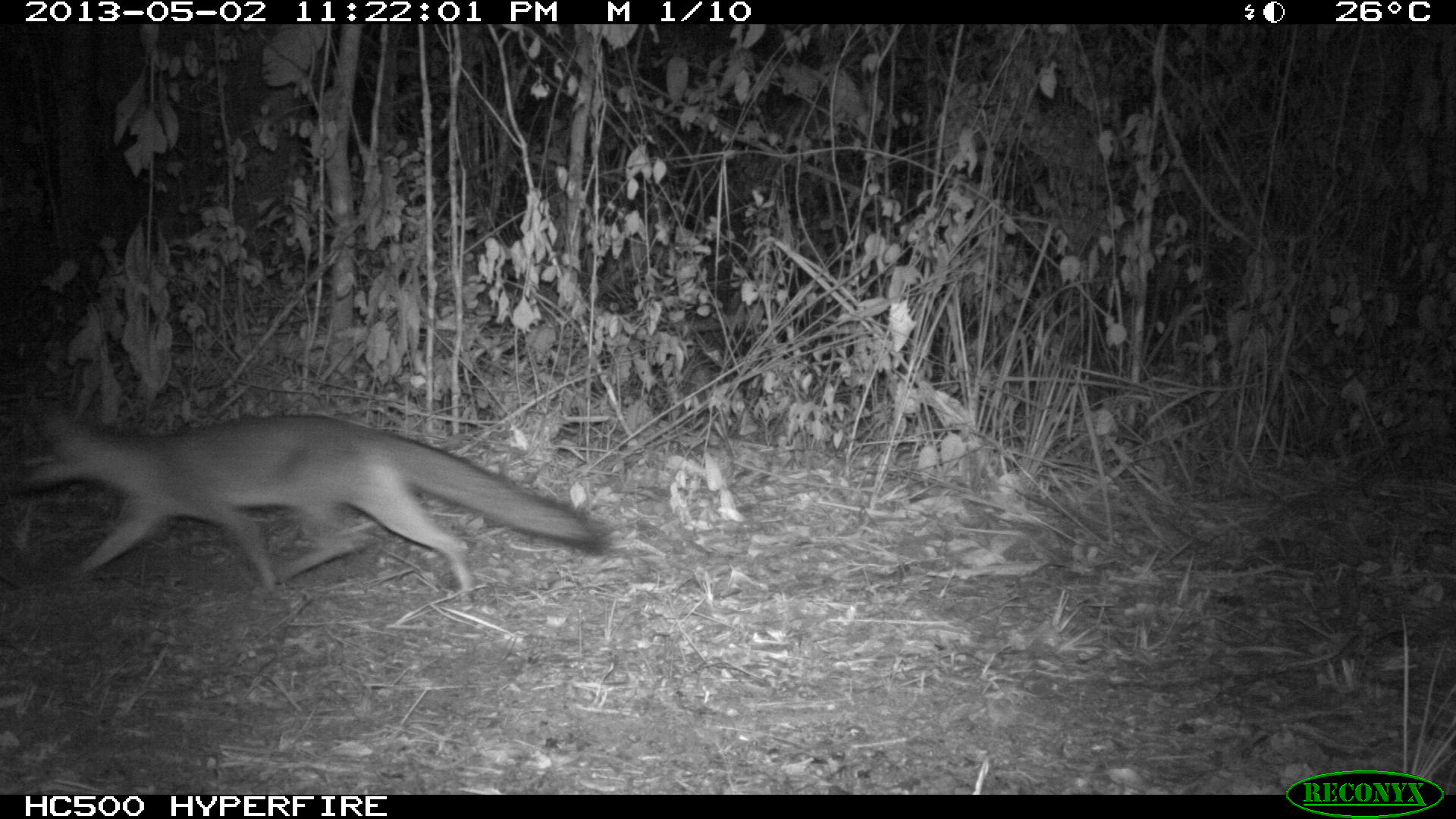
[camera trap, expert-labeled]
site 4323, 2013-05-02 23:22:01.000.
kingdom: Animalia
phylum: Chordata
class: Mammalia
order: Carnivora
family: Canidae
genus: Urocyon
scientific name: Urocyon cinereoargenteus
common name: gray fox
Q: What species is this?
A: Urocyon cinereoargenteus (gray fox).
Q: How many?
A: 1.